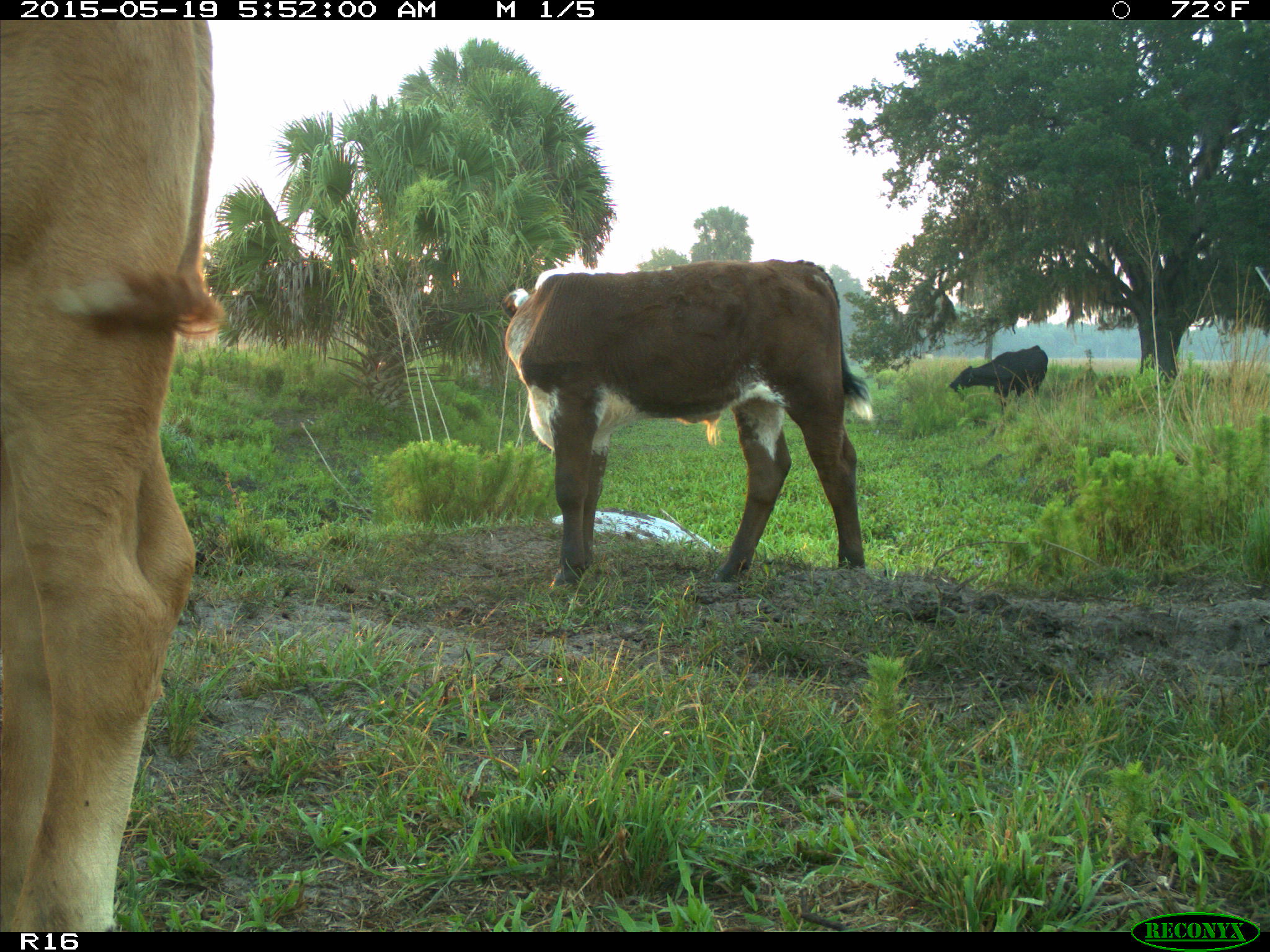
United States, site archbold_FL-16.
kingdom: Animalia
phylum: Chordata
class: Mammalia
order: Artiodactyla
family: Bovidae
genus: Bos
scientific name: Bos taurus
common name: domestic cow